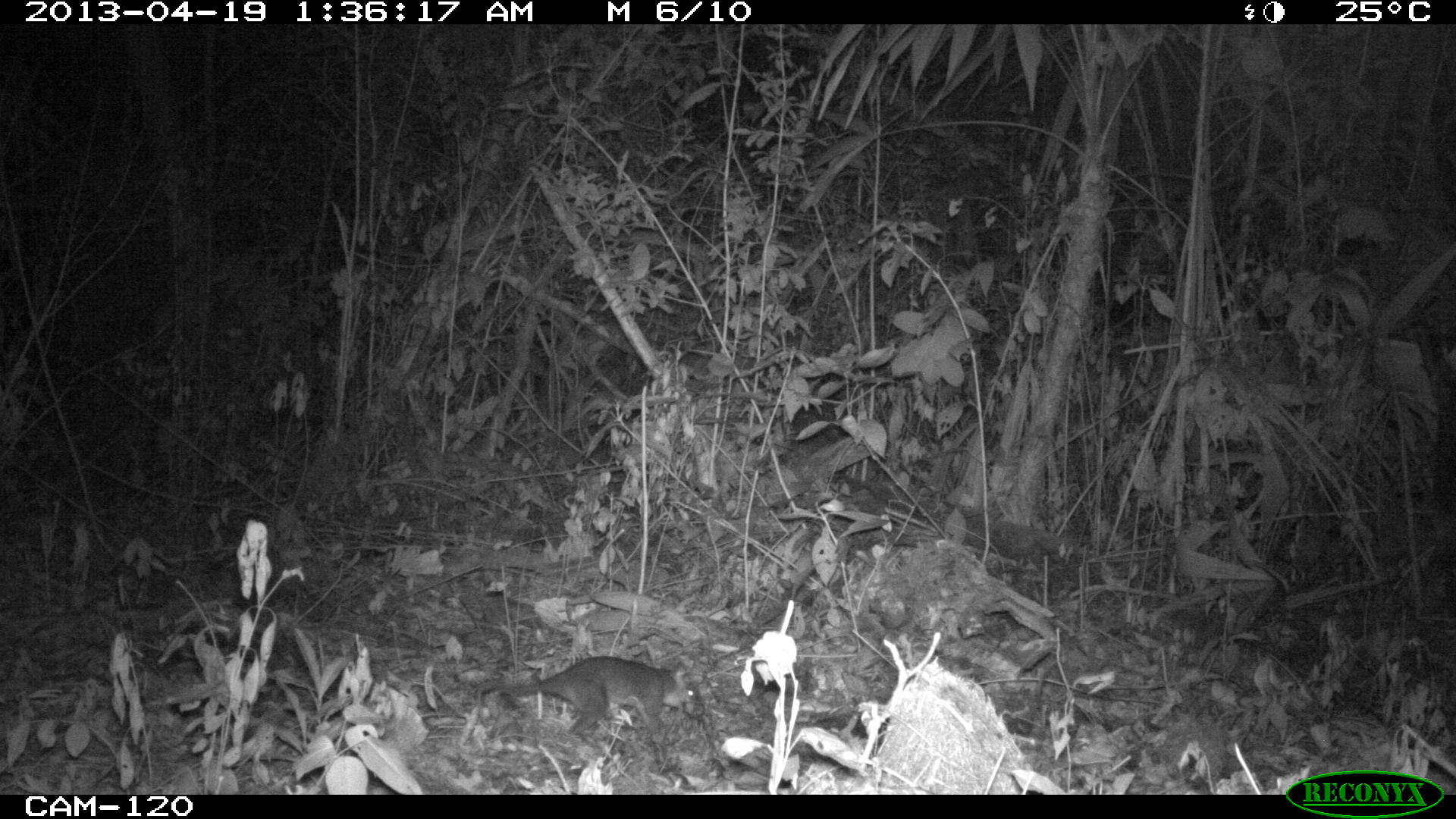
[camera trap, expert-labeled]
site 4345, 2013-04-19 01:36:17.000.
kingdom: Animalia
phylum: Chordata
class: Mammalia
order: Didelphimorphia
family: Didelphidae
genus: Didelphis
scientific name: Didelphis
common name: american opossums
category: didelphis sp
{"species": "didelphis sp (american opossums) (Didelphis)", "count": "1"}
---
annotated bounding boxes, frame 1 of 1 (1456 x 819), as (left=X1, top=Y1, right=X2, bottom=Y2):
didelphis sp: (left=474, top=654, right=705, bottom=736)